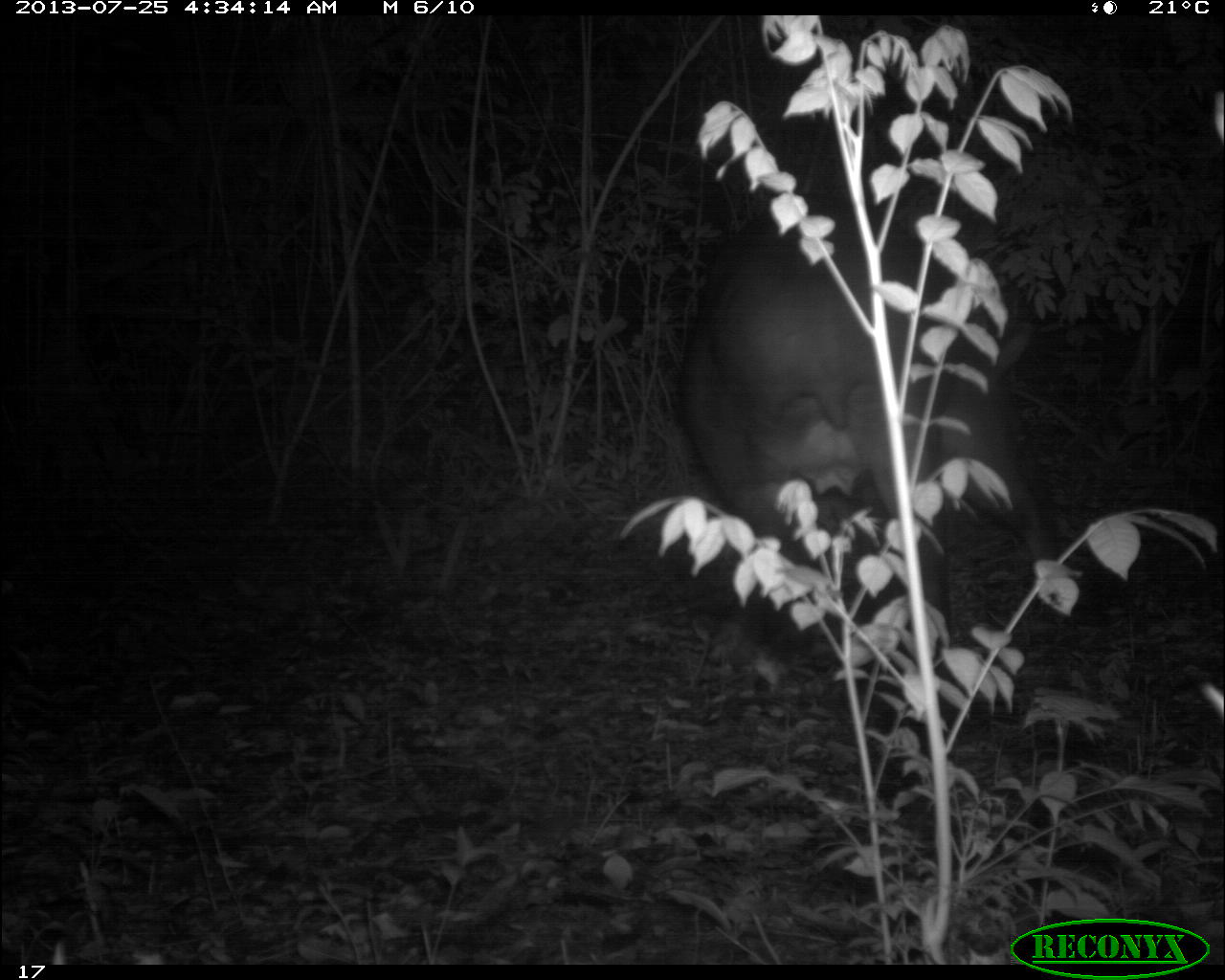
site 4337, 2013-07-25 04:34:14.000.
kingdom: Animalia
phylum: Chordata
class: Mammalia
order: Perissodactyla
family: Tapiridae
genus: Tapirus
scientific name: Tapirus bairdii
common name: baird's tapir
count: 1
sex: female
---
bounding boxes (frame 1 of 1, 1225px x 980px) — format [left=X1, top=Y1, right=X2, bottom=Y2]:
tapirus bairdii: [left=675, top=186, right=1062, bottom=733]